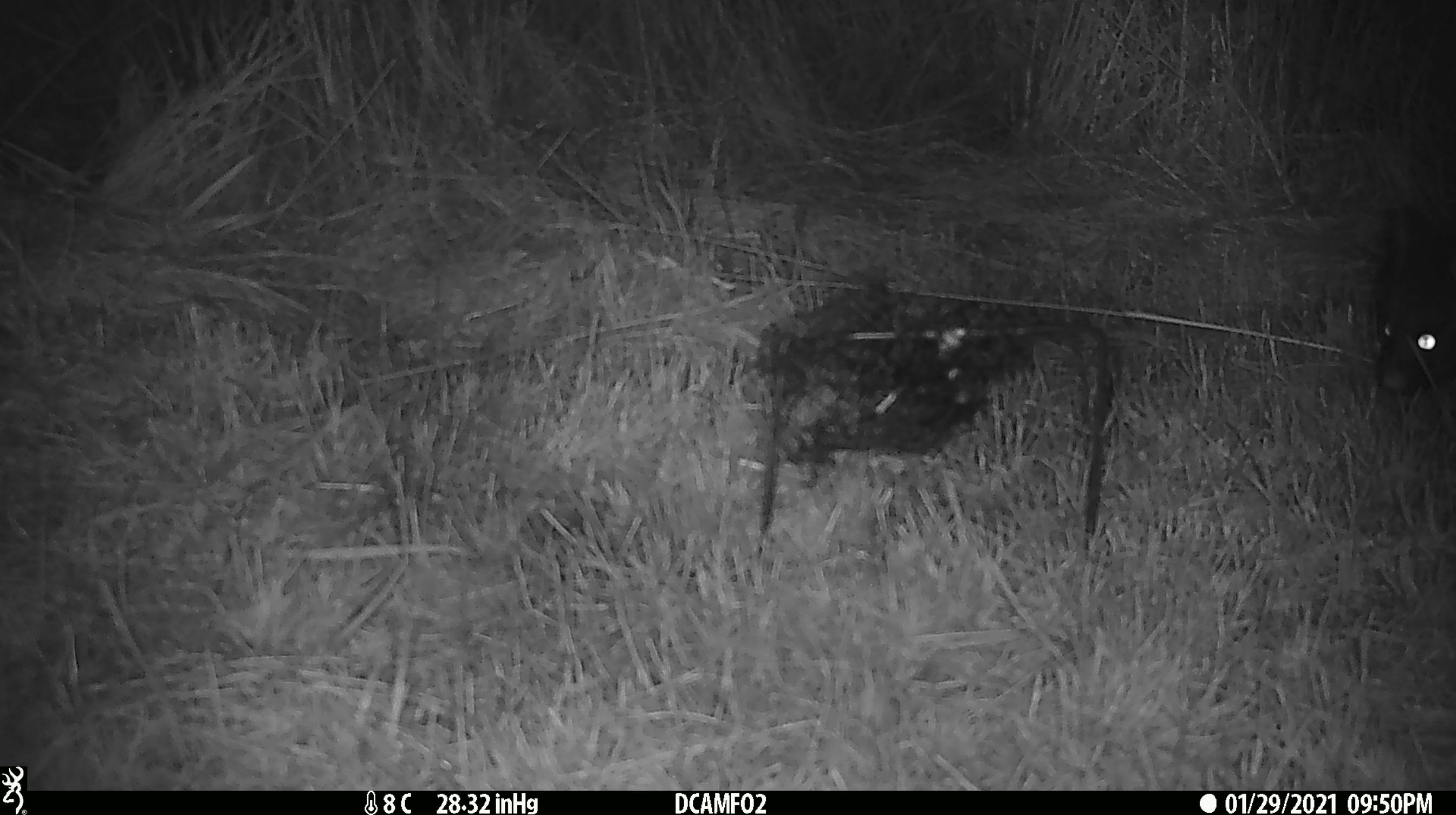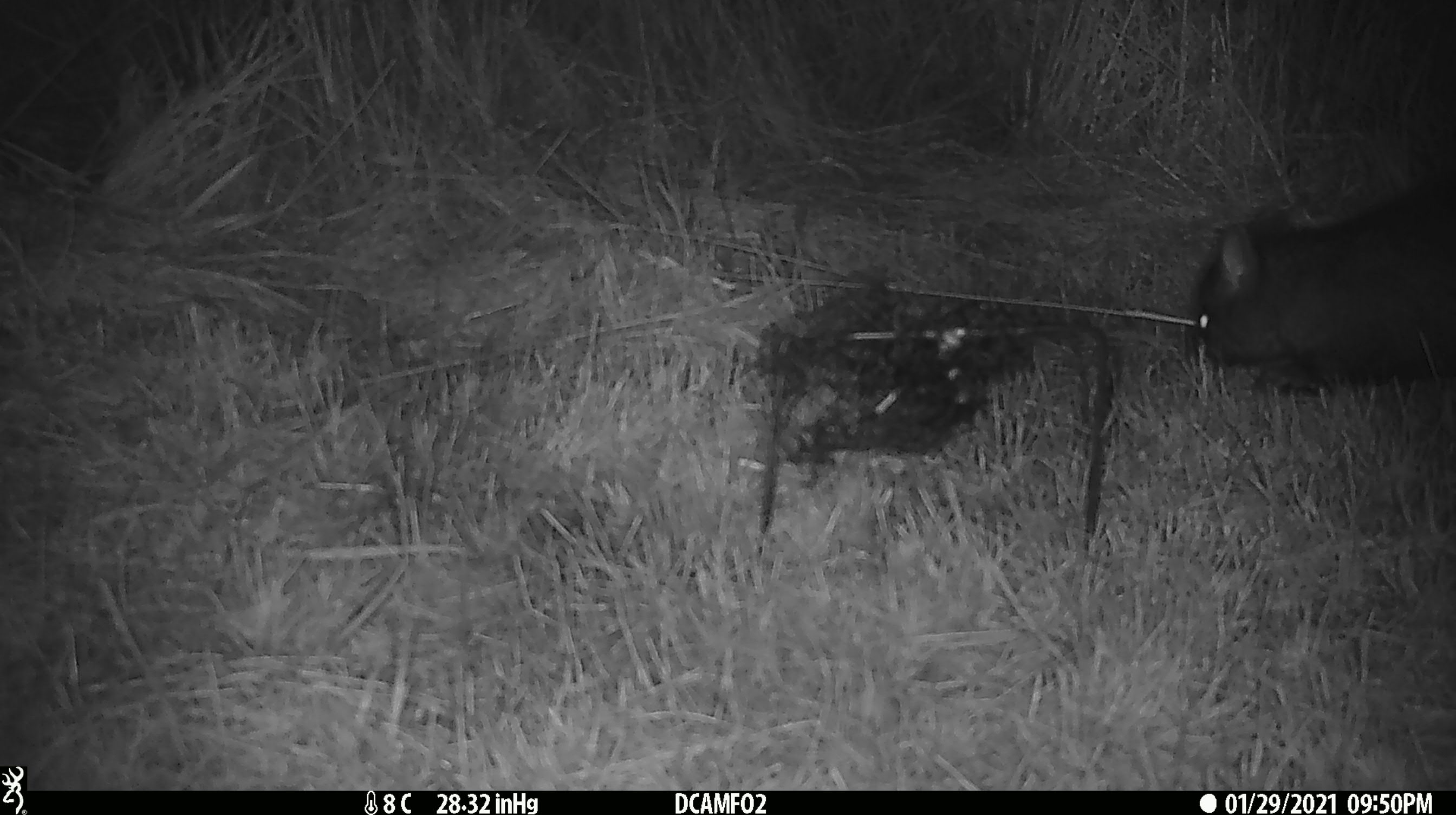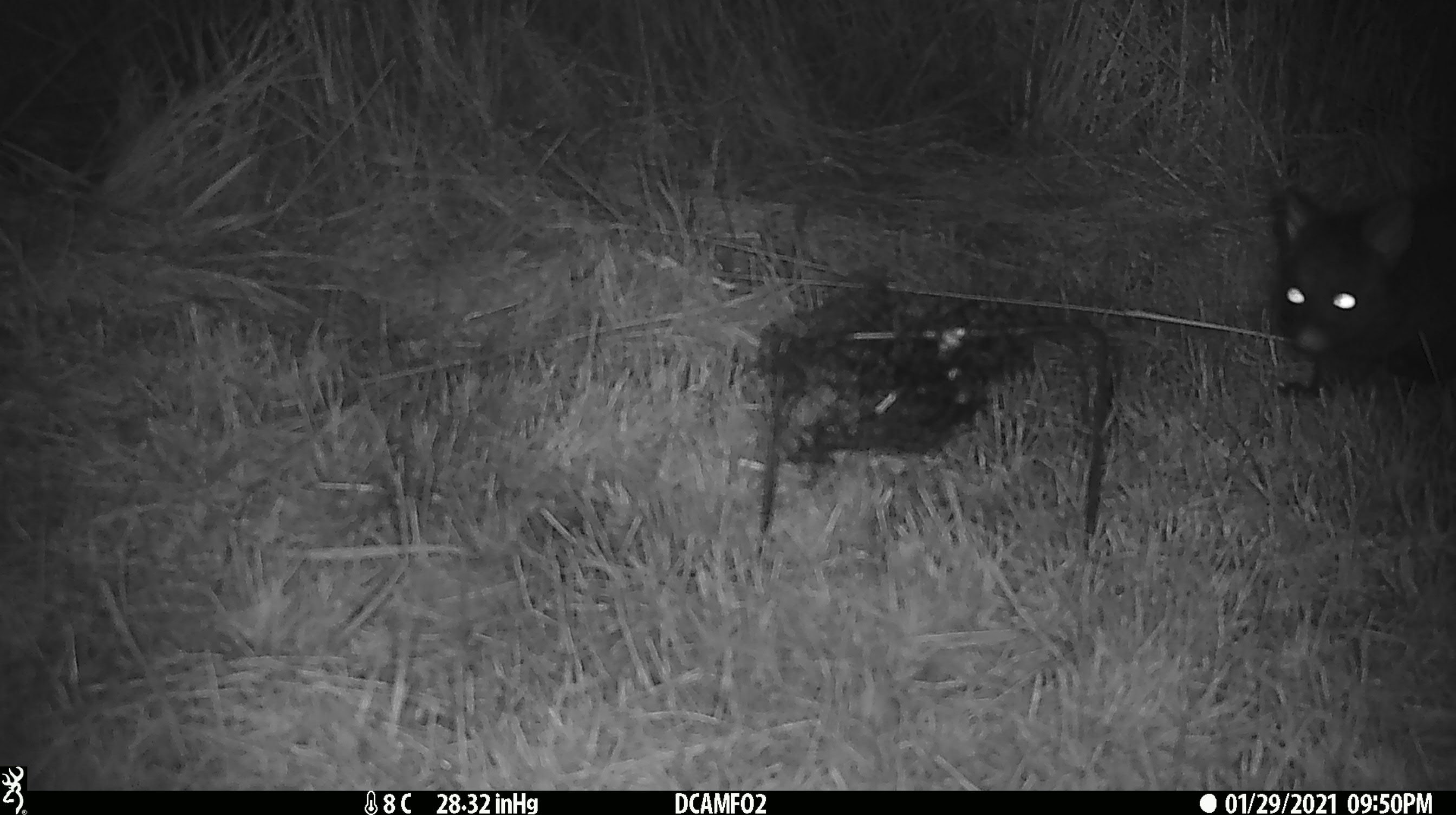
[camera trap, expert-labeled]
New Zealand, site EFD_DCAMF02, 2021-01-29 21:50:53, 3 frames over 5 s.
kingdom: Animalia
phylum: Chordata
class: Mammalia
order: Diprotodontia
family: Phalangeridae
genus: Trichosurus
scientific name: Trichosurus vulpecula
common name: common brushtail possum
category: possum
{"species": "possum (common brushtail possum) (Trichosurus vulpecula)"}